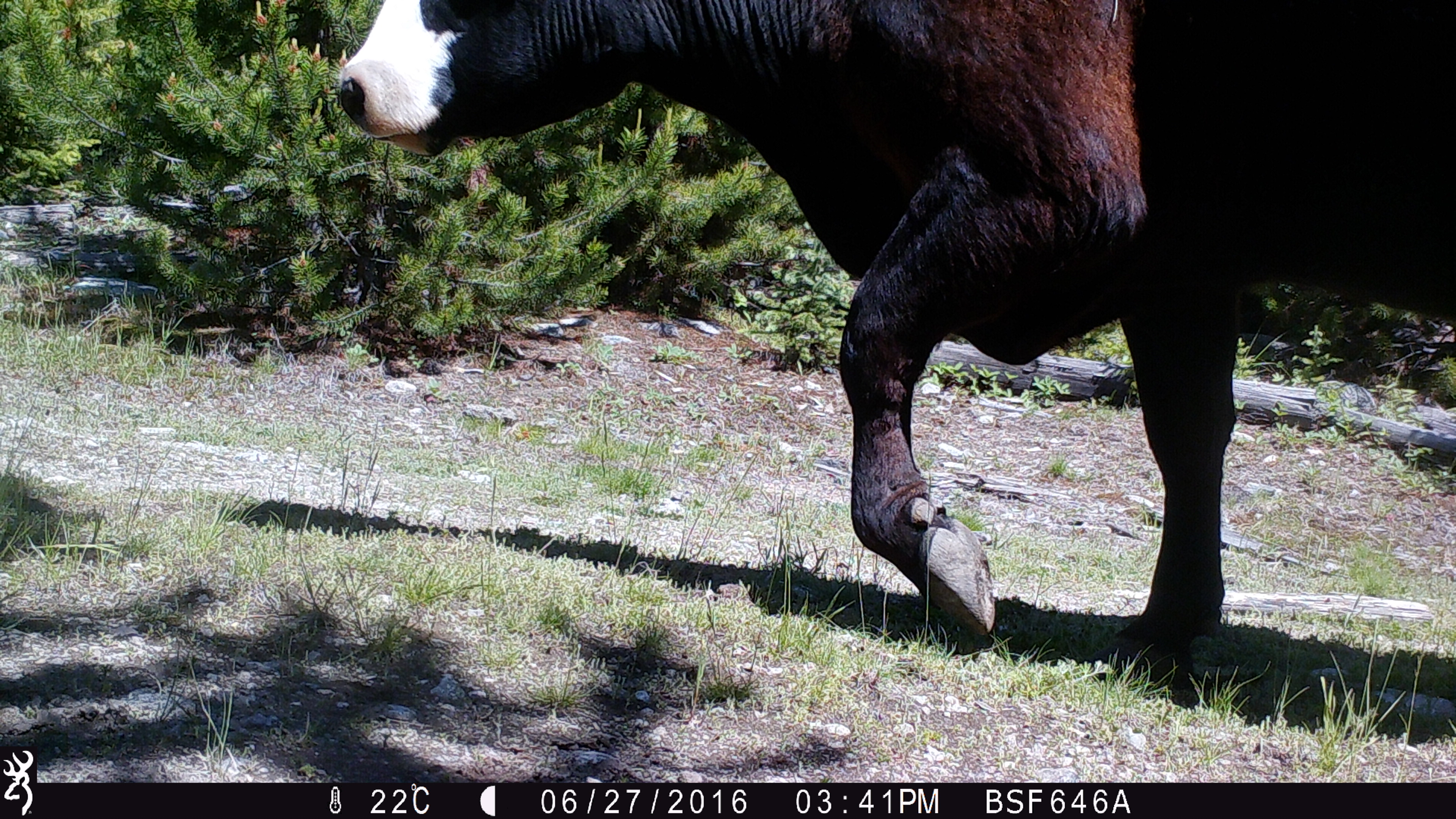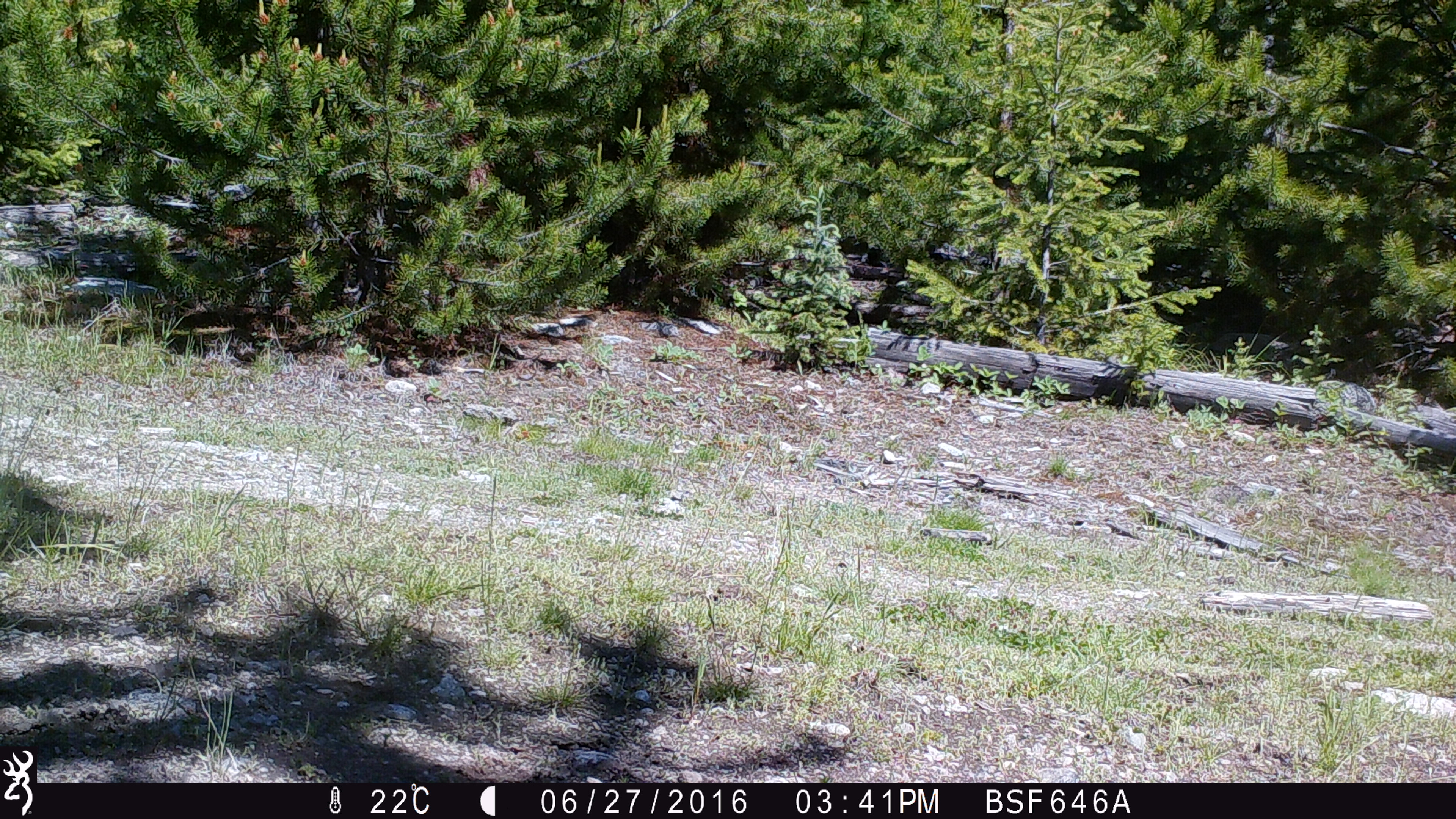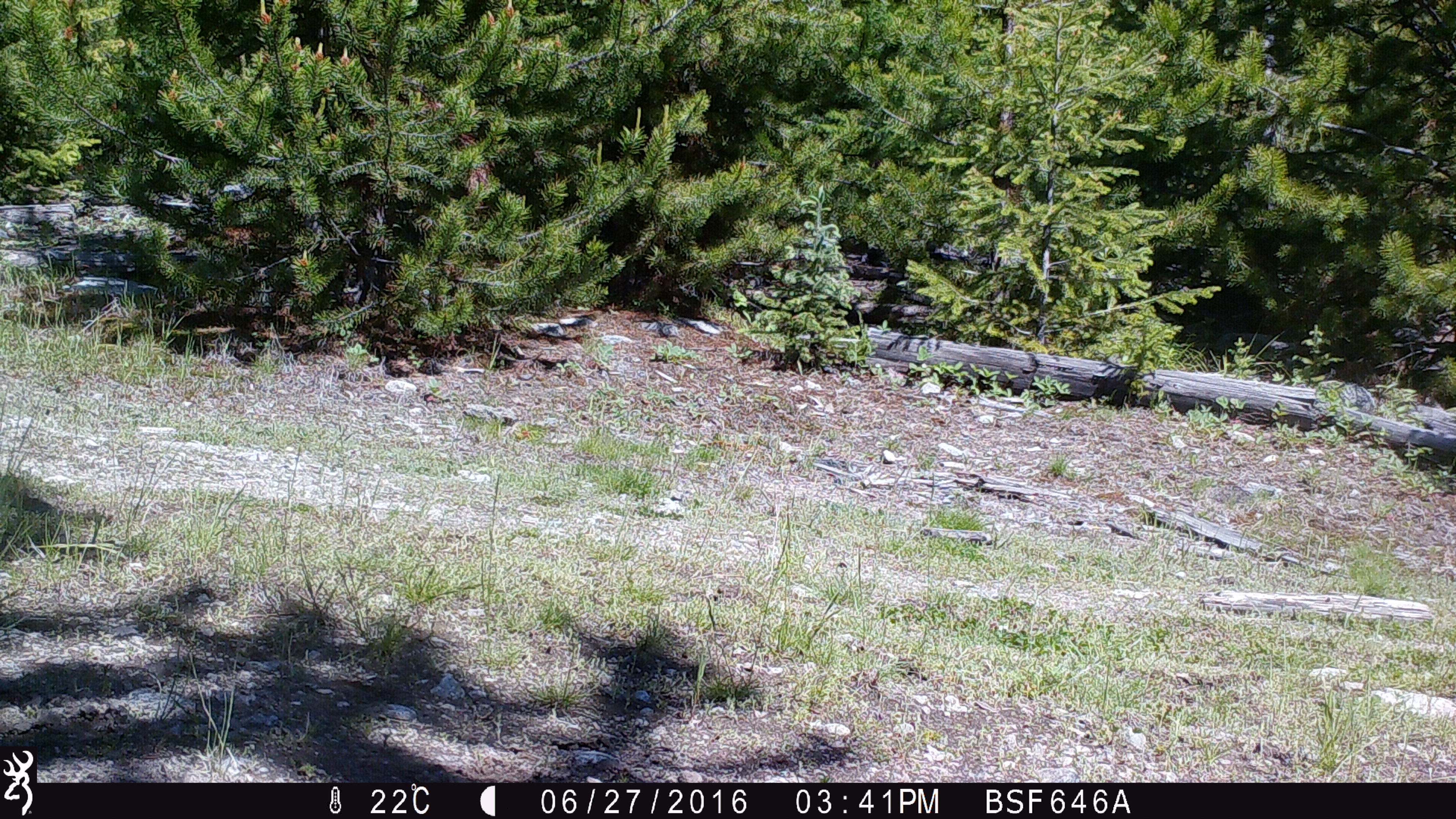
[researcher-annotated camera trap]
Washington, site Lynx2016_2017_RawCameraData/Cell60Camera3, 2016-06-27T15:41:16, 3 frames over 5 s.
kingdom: Animalia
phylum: Chordata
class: Mammalia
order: Artiodactyla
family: Bovidae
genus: Bos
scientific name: Bos taurus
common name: domestic cattle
Domestic cattle (Bos taurus). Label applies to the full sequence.